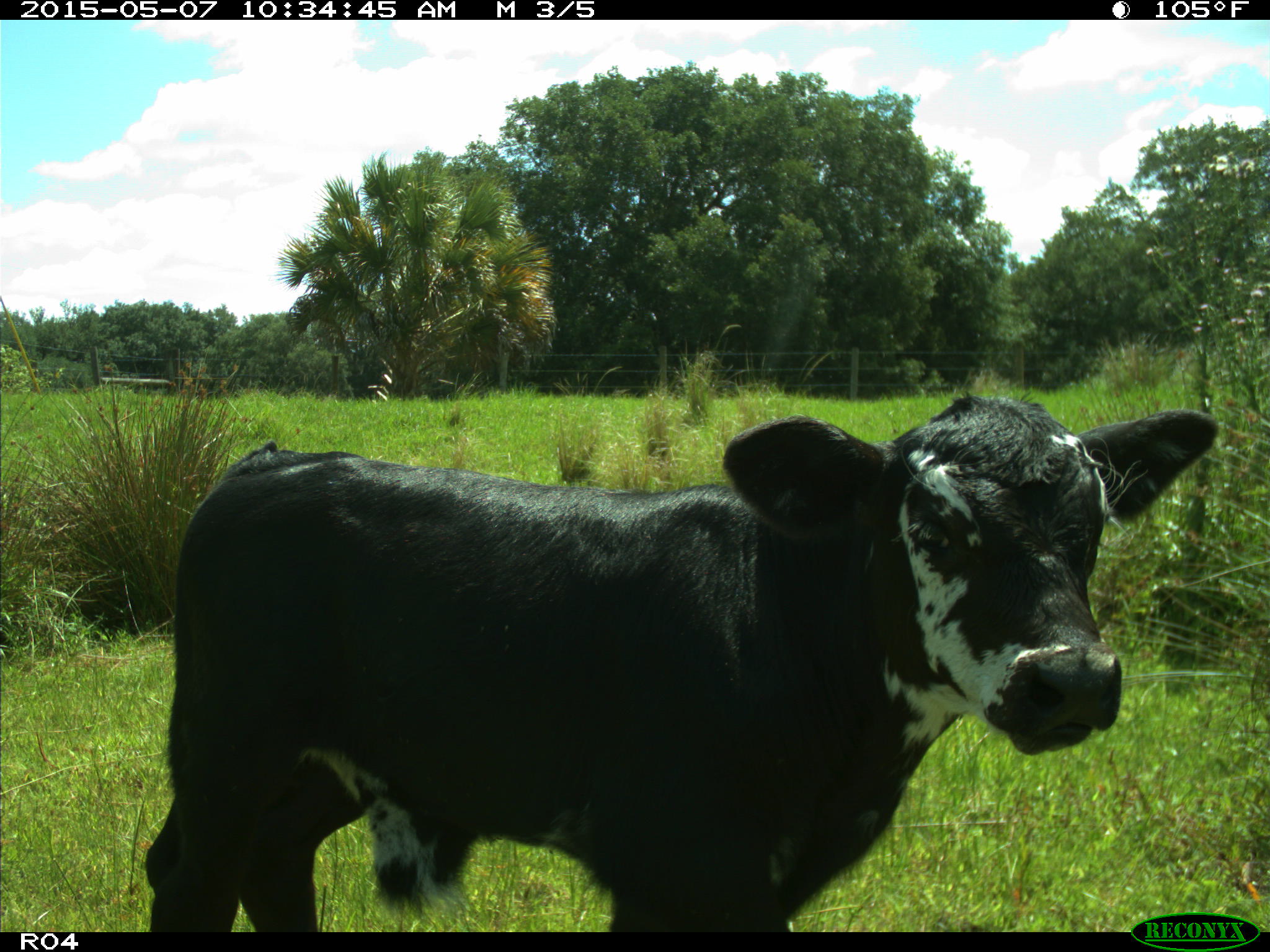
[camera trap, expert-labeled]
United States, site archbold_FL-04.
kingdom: Animalia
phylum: Chordata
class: Mammalia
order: Artiodactyla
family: Bovidae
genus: Bos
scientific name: Bos taurus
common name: domestic cow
Bos taurus (domestic cow).